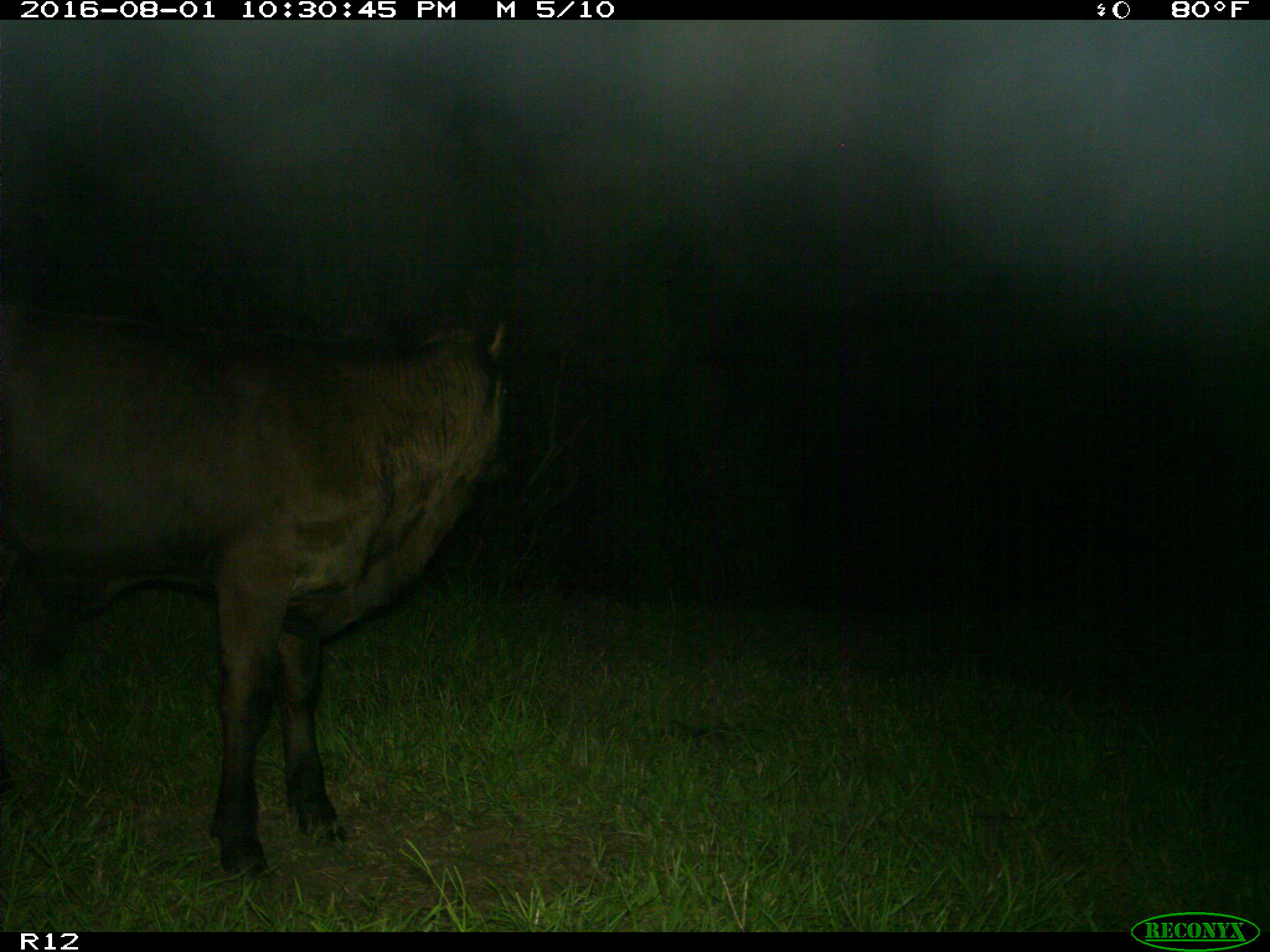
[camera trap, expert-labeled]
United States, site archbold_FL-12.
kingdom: Animalia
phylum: Chordata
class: Mammalia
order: Artiodactyla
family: Bovidae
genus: Bos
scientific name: Bos taurus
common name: domestic cow